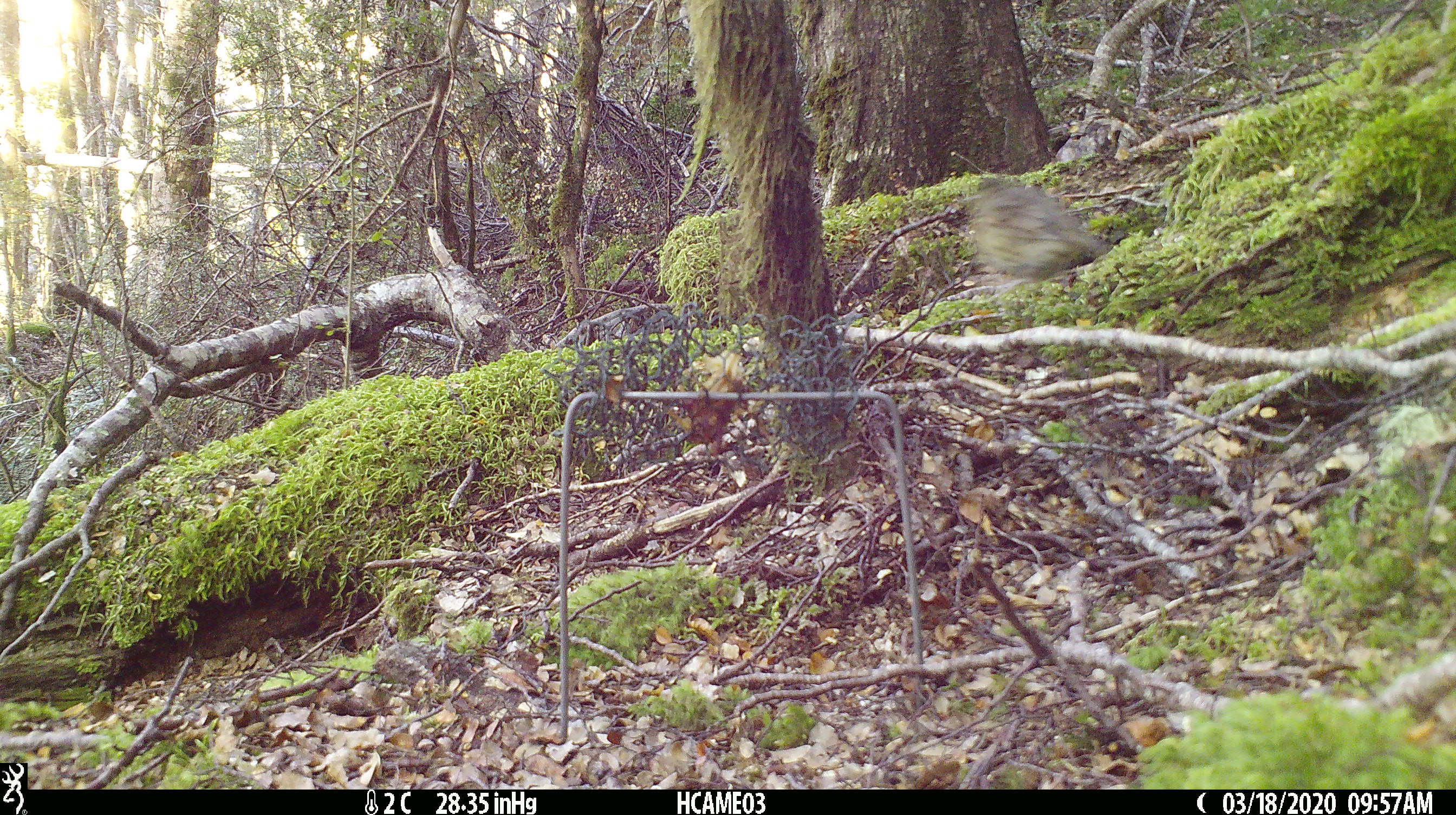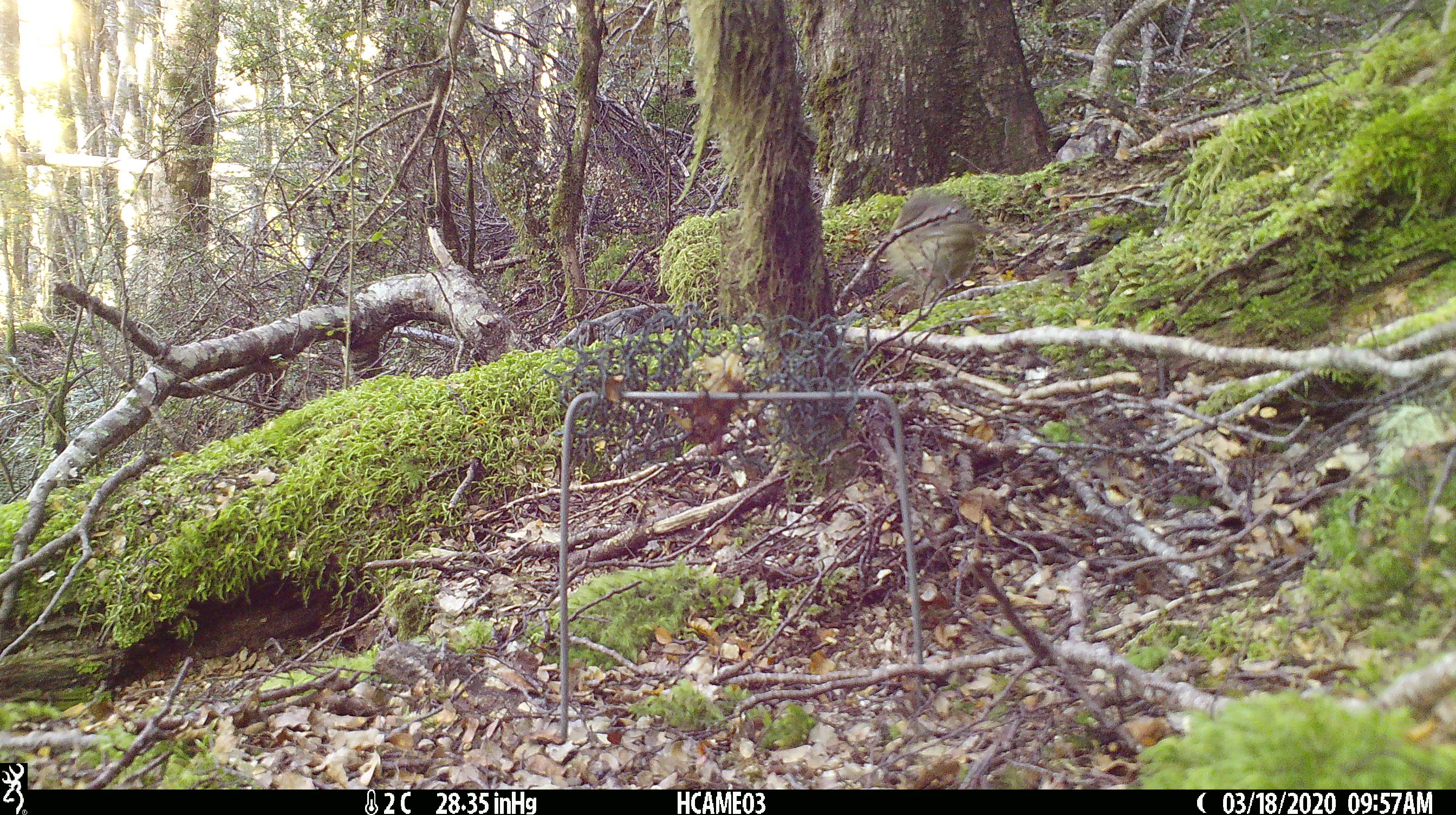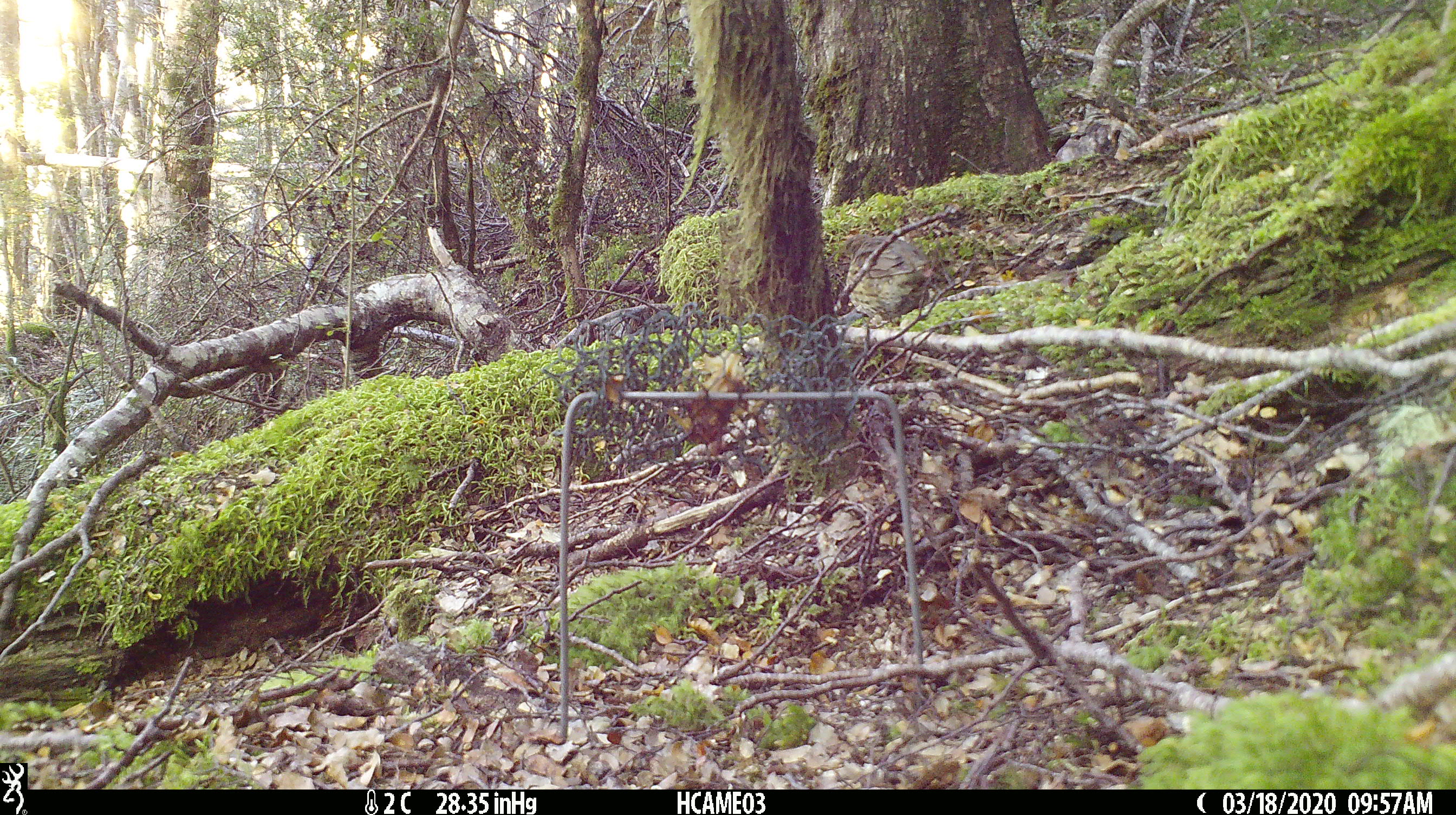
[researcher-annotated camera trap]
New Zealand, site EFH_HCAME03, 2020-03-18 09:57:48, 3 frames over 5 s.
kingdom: Animalia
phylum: Chordata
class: Aves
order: Passeriformes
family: Turdidae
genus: Turdus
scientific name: Turdus philomelos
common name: song thrush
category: thrush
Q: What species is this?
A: Thrush (song thrush) (Turdus philomelos).